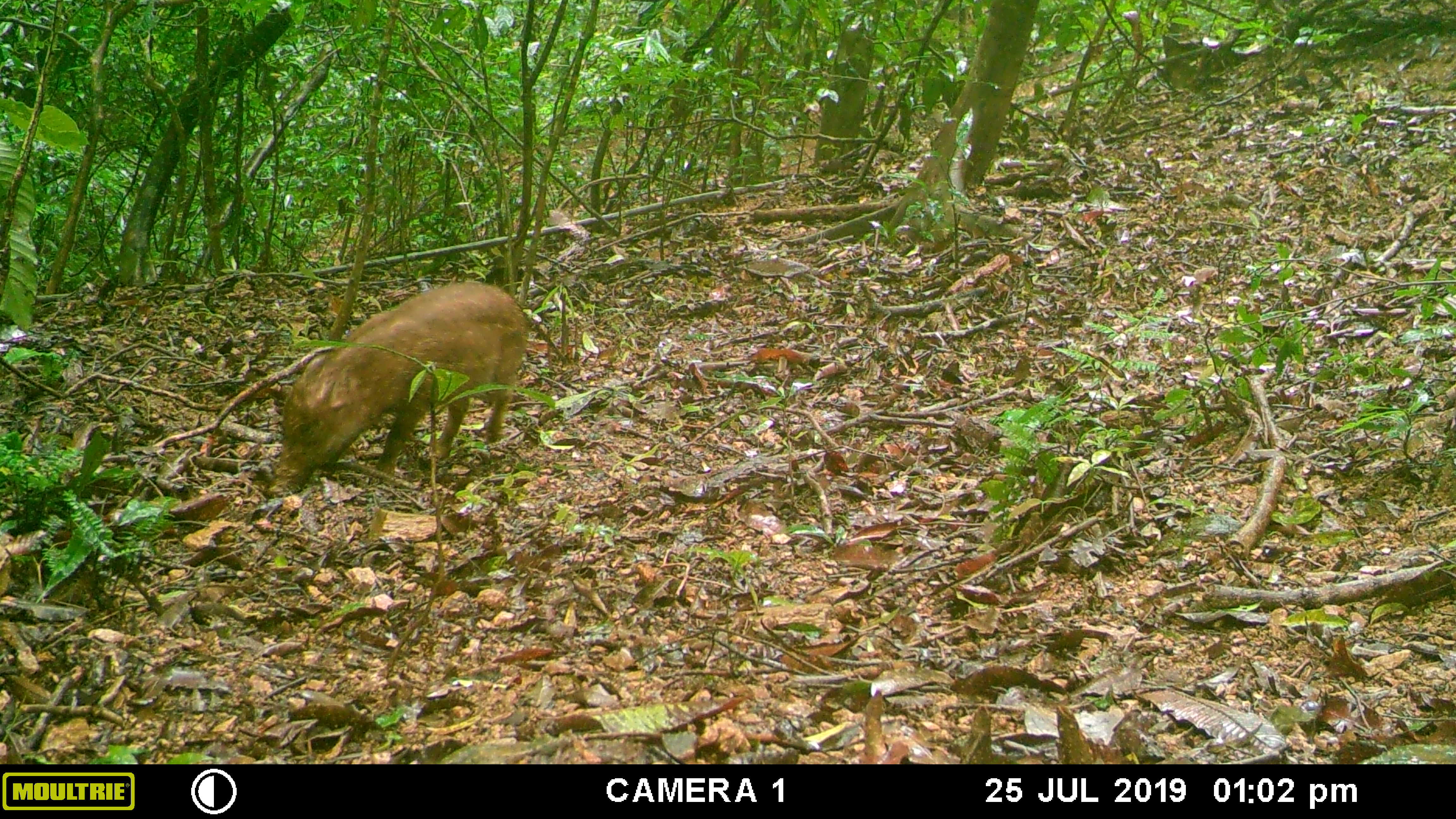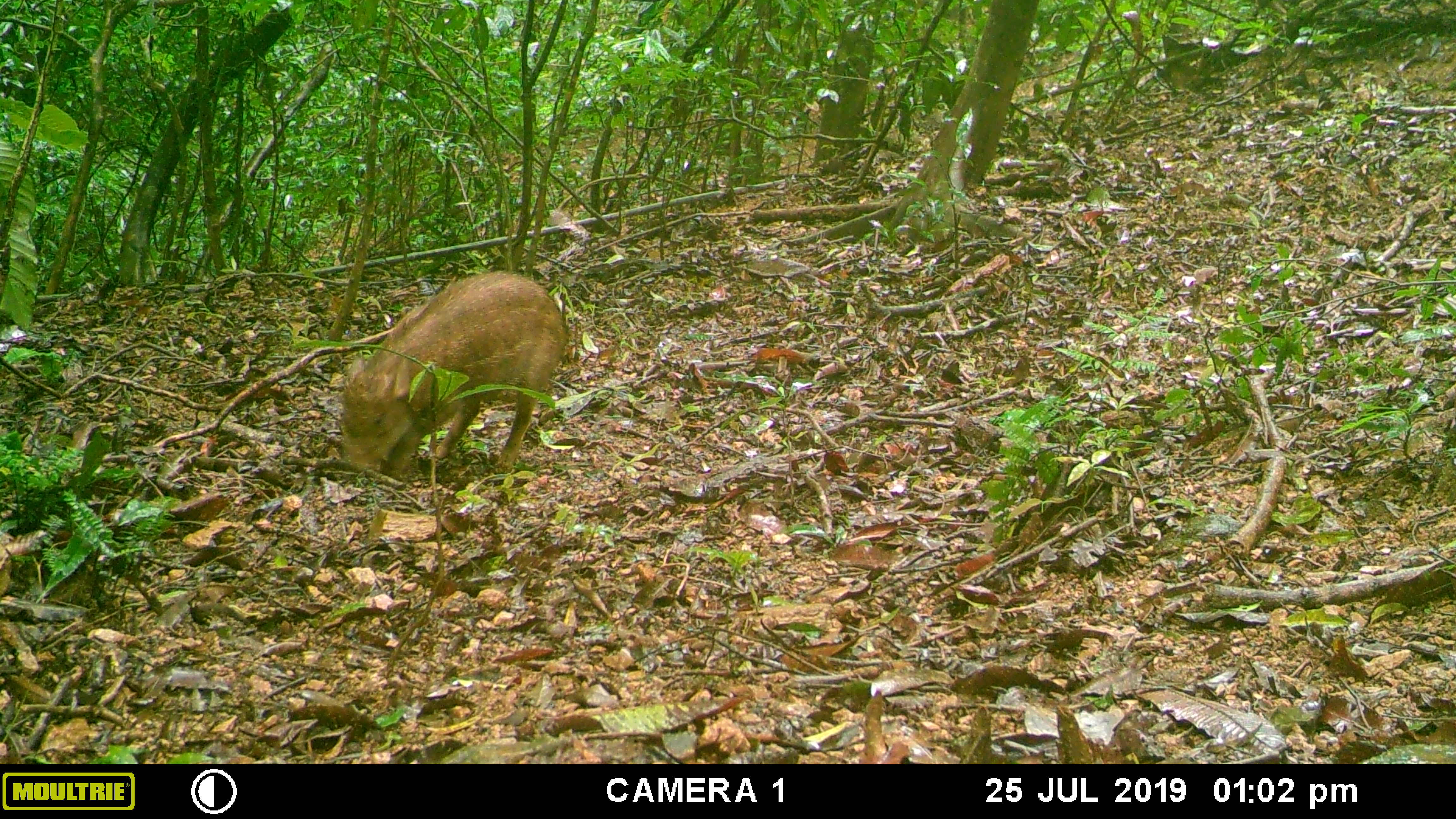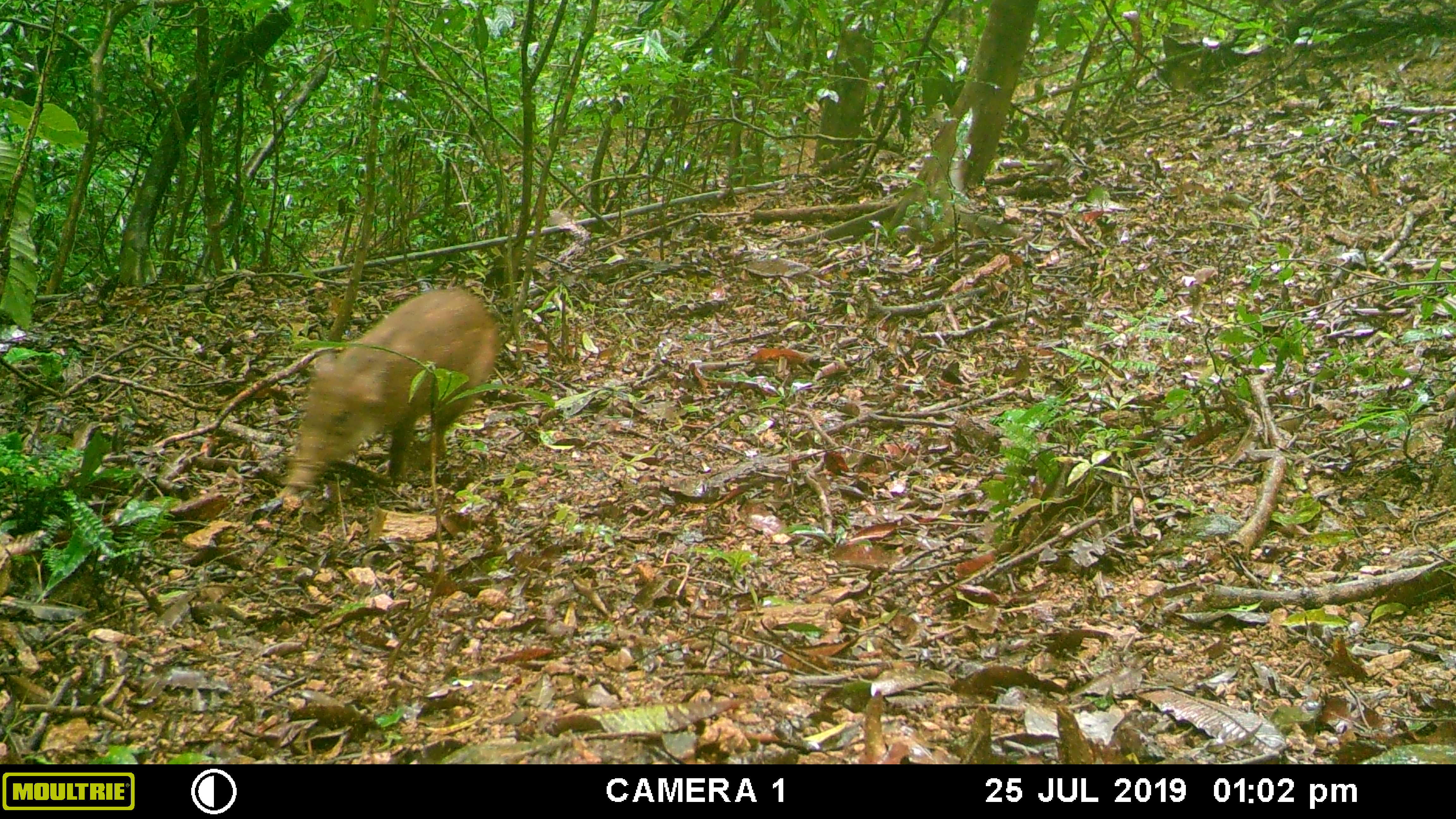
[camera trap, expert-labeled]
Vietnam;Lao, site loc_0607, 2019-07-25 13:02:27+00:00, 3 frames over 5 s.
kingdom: Animalia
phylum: Chordata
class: Mammalia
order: Artiodactyla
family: Suidae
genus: Sus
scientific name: Sus scrofa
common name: eurasian wild pig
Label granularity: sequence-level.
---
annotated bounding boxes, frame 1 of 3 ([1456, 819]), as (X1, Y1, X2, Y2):
eurasian wild pig: (267, 279, 534, 498)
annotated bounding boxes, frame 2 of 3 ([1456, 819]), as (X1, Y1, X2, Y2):
eurasian wild pig: (337, 269, 569, 482)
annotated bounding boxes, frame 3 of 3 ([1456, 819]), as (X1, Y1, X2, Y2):
eurasian wild pig: (284, 286, 502, 493)